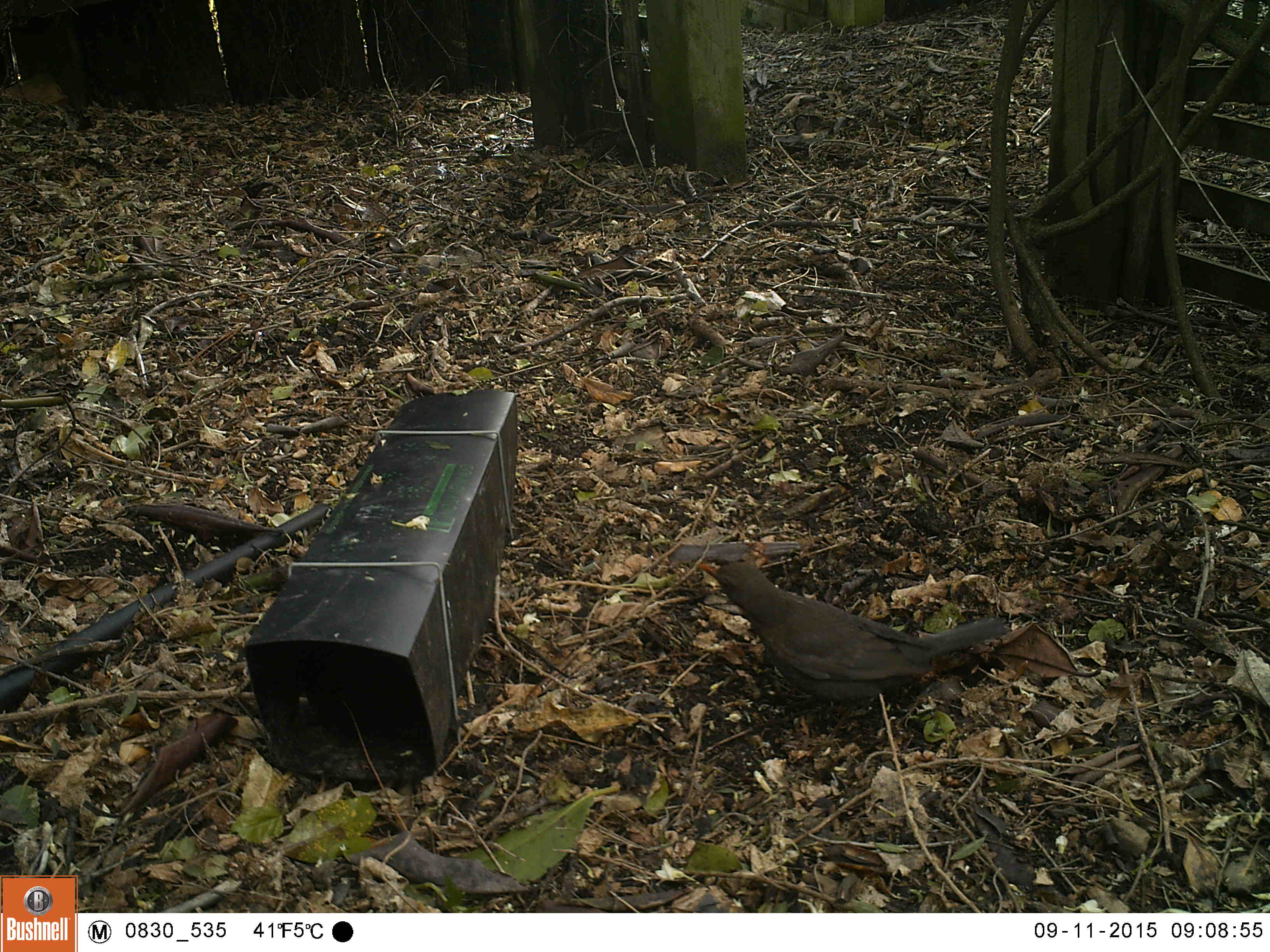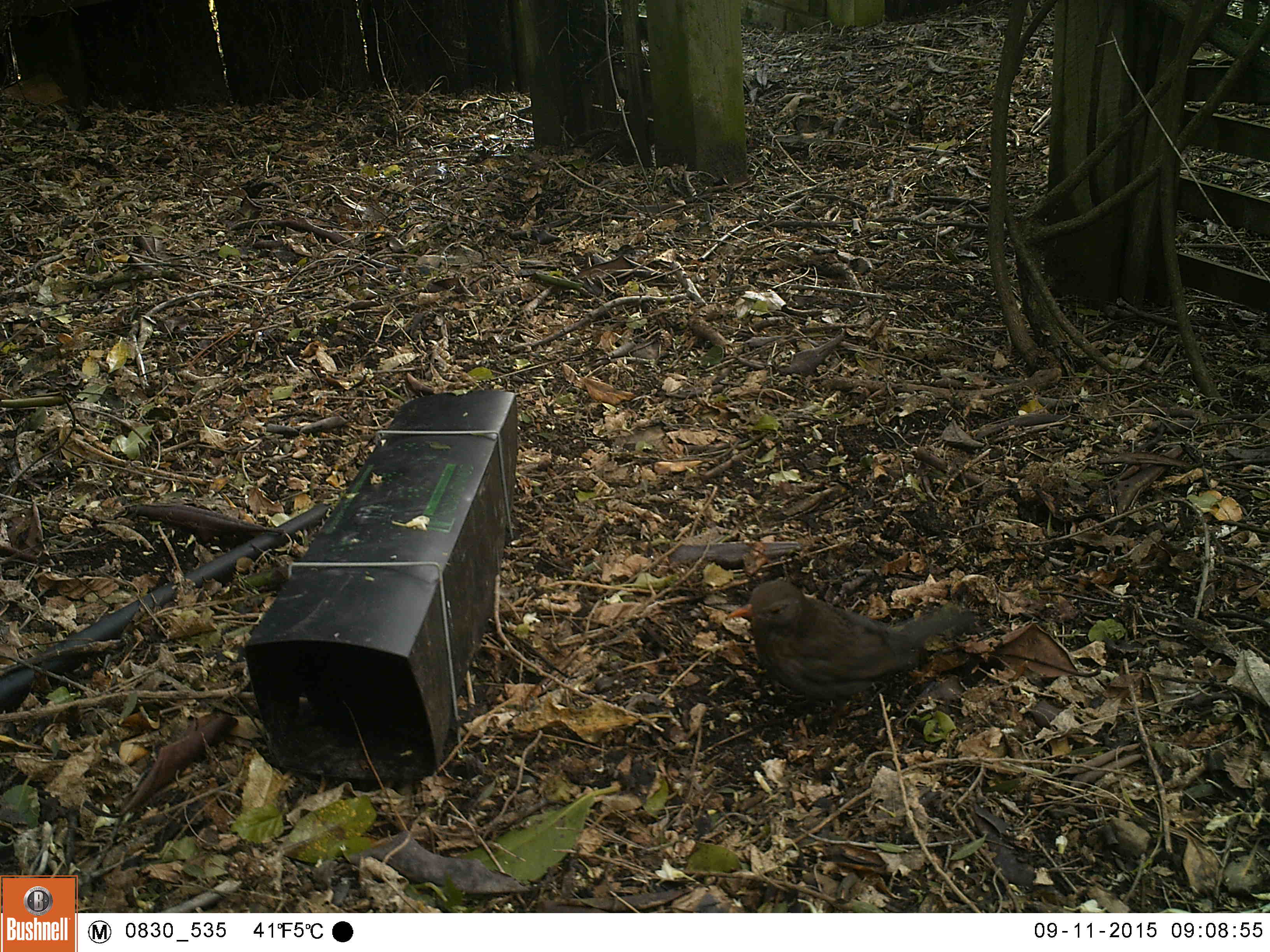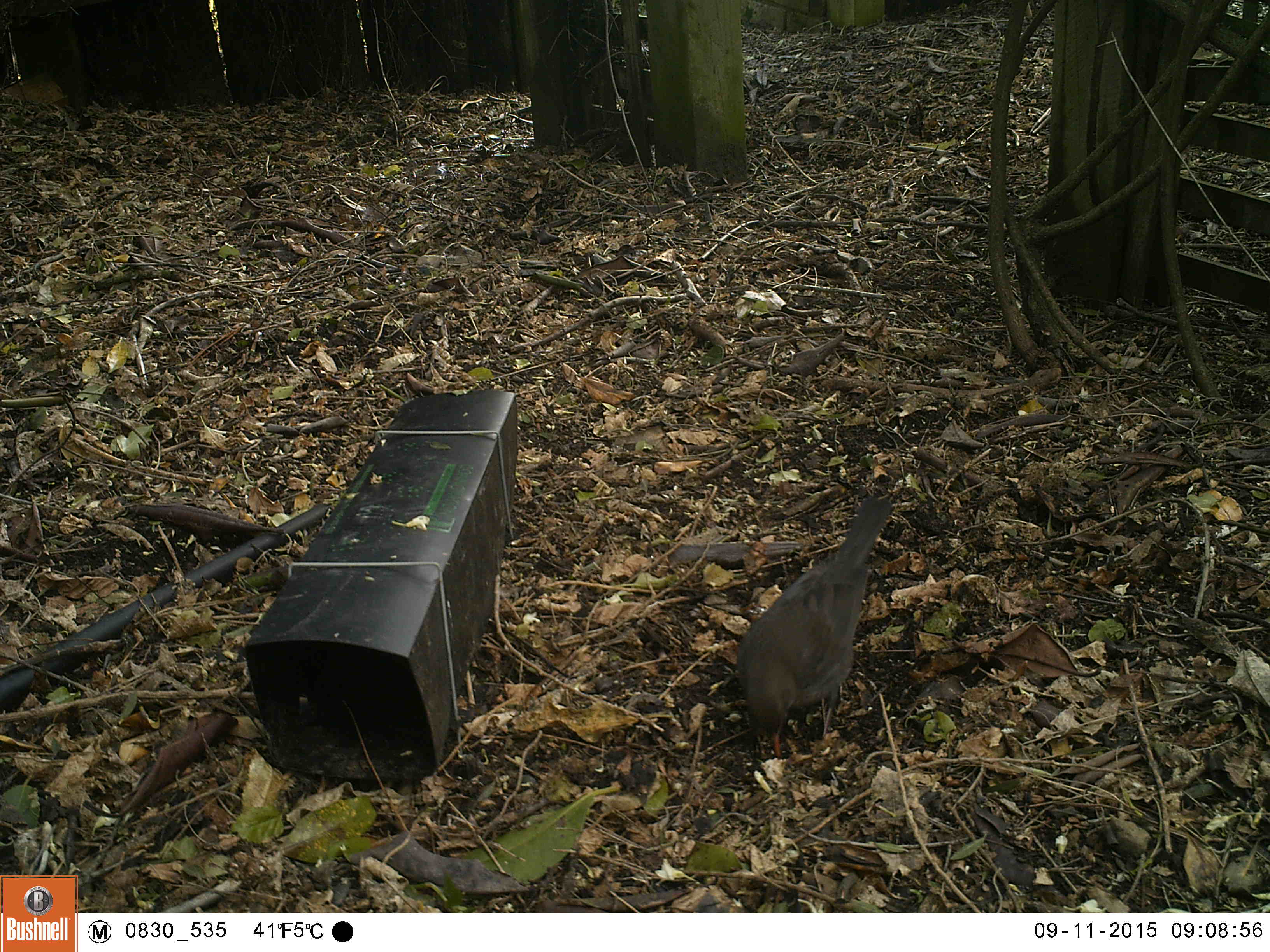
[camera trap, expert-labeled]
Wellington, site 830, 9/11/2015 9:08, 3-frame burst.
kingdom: Animalia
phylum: Chordata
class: Aves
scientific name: Aves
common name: bird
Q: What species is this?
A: Bird (Aves).